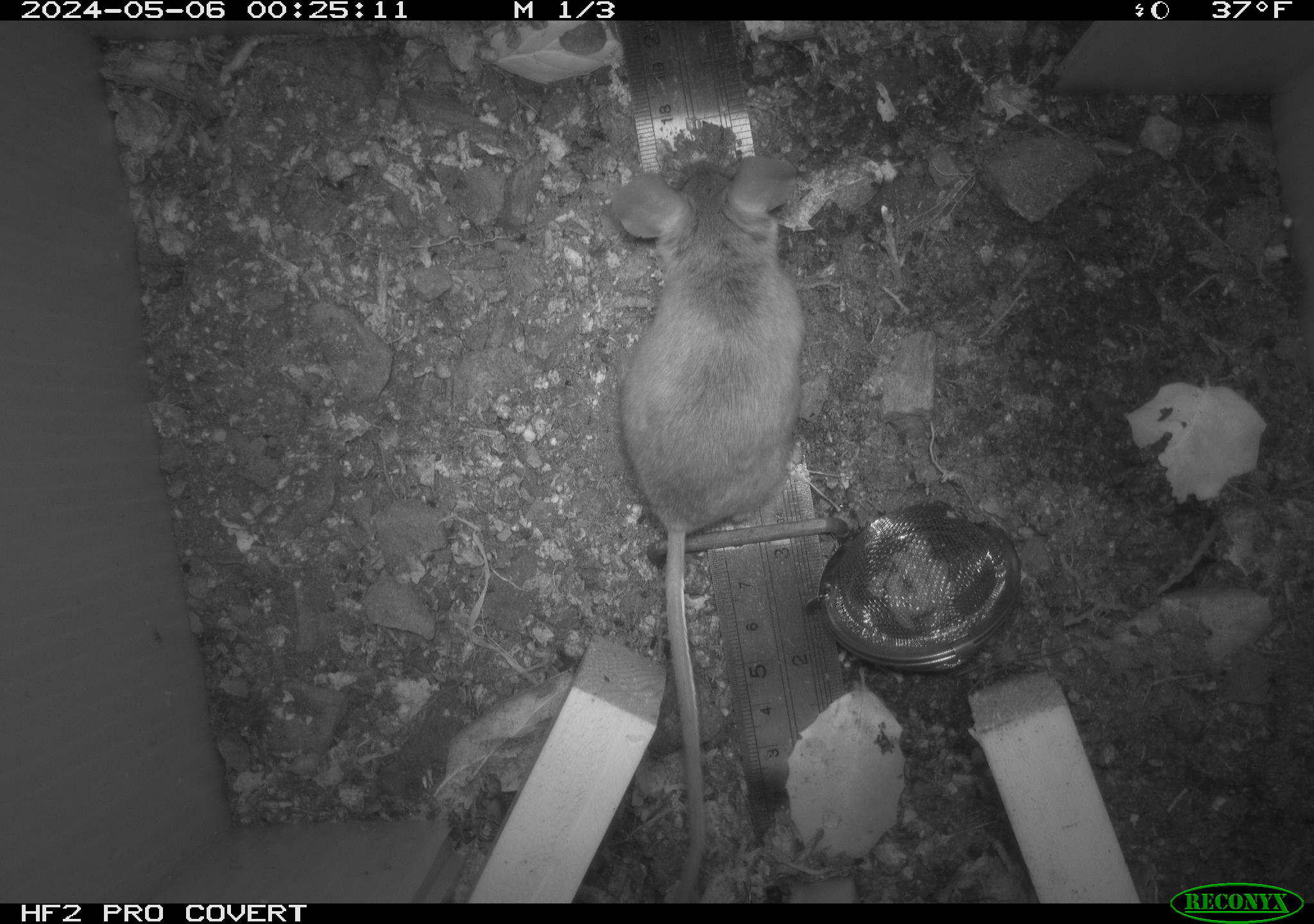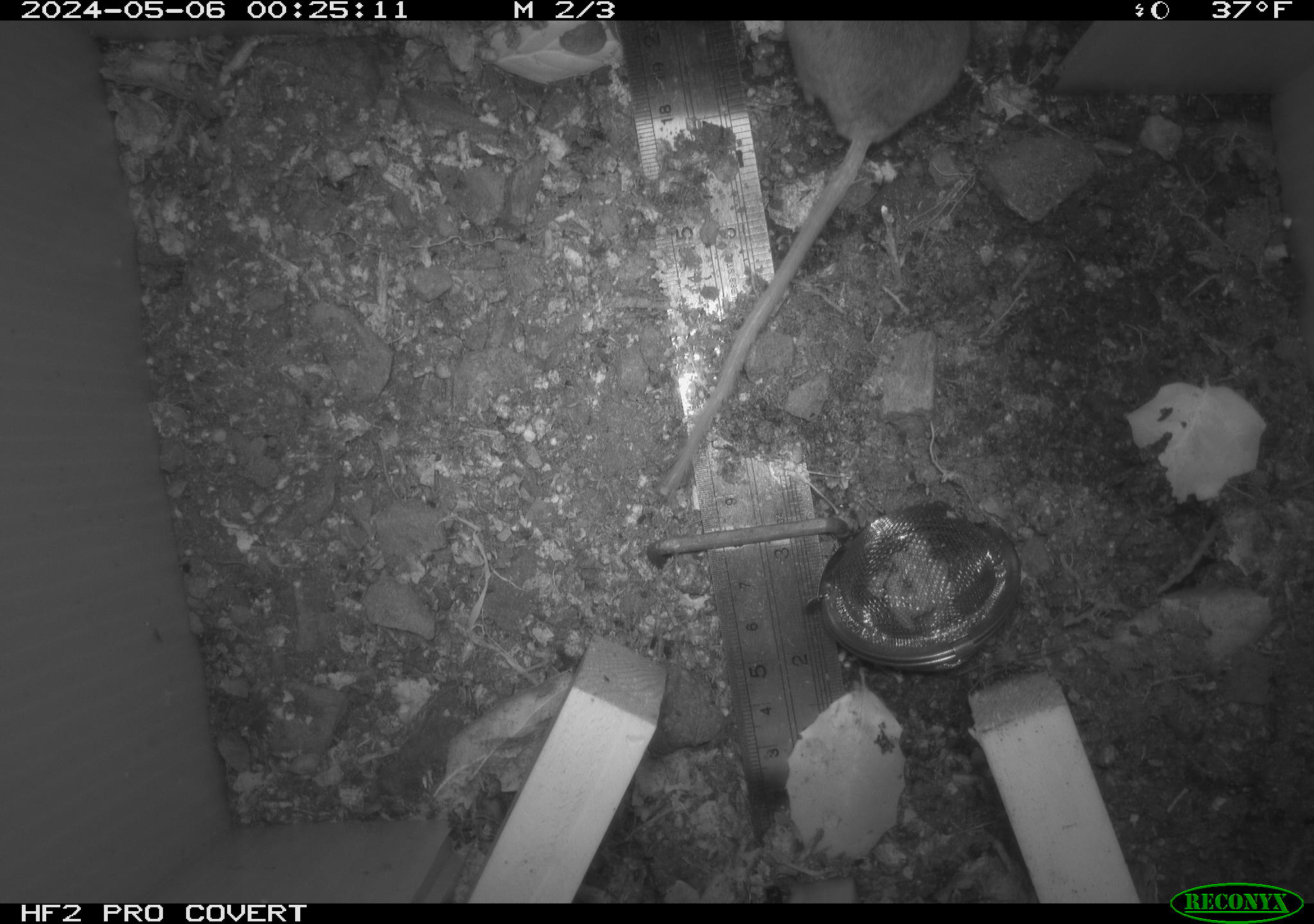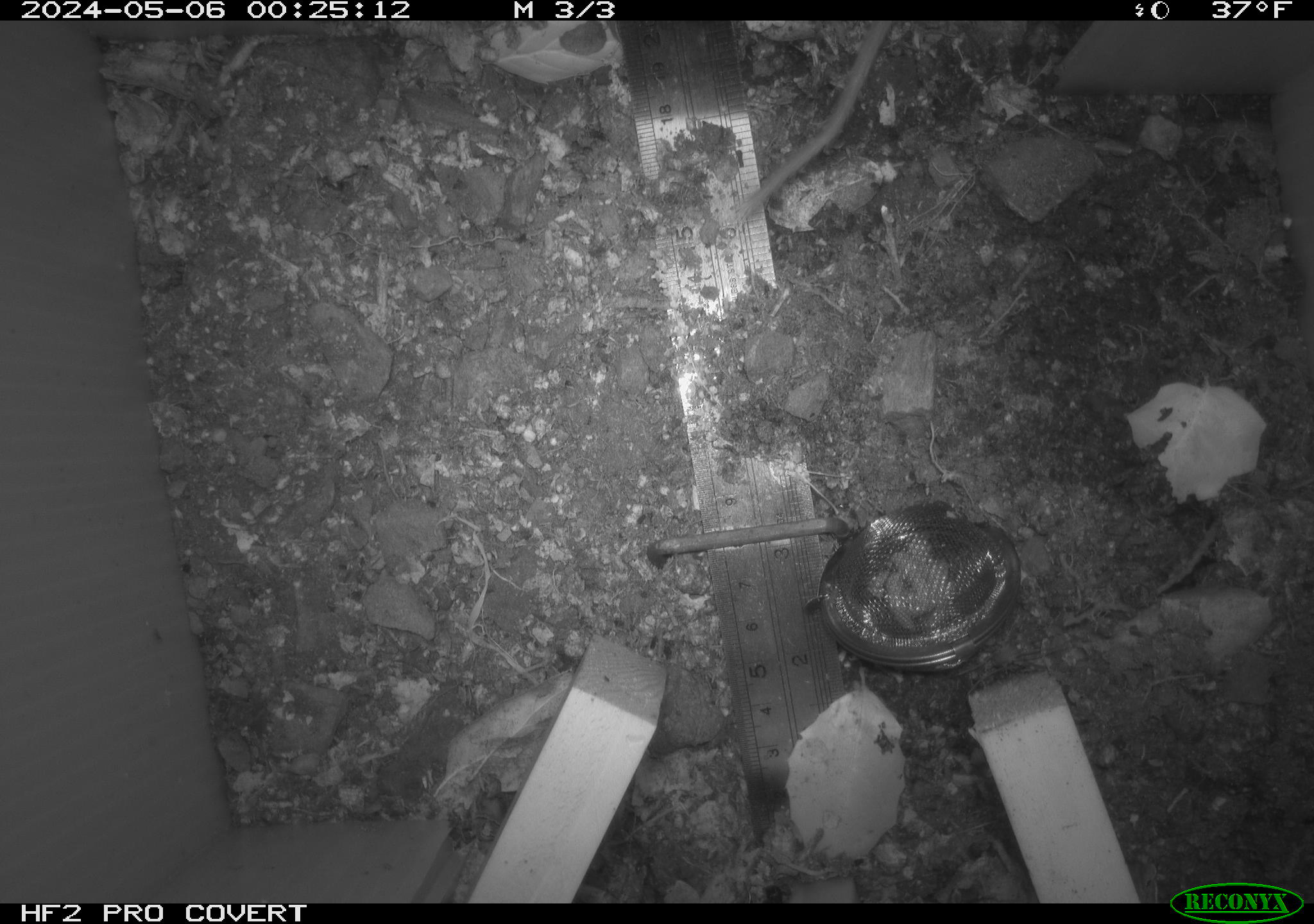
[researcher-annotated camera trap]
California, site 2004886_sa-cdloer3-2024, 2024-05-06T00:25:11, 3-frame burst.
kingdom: Animalia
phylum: Chordata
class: Mammalia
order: Rodentia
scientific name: Rodentia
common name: mouse species